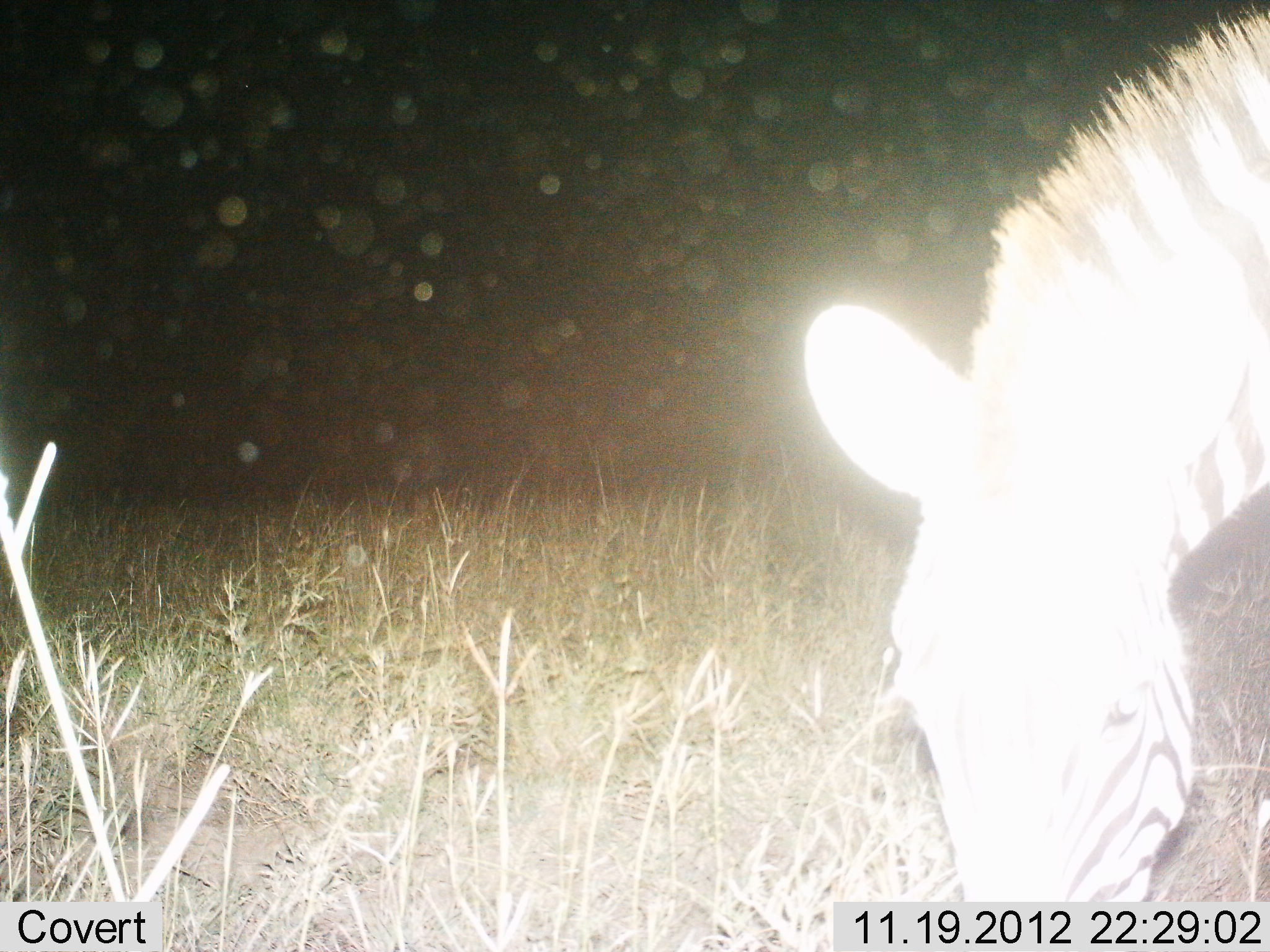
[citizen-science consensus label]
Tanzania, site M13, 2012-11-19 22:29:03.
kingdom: Animalia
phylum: Chordata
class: Mammalia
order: Perissodactyla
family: Equidae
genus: Equus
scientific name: Equus quagga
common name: plains zebra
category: zebra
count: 1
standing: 40%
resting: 0%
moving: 10%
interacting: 0%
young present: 0%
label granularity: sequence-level